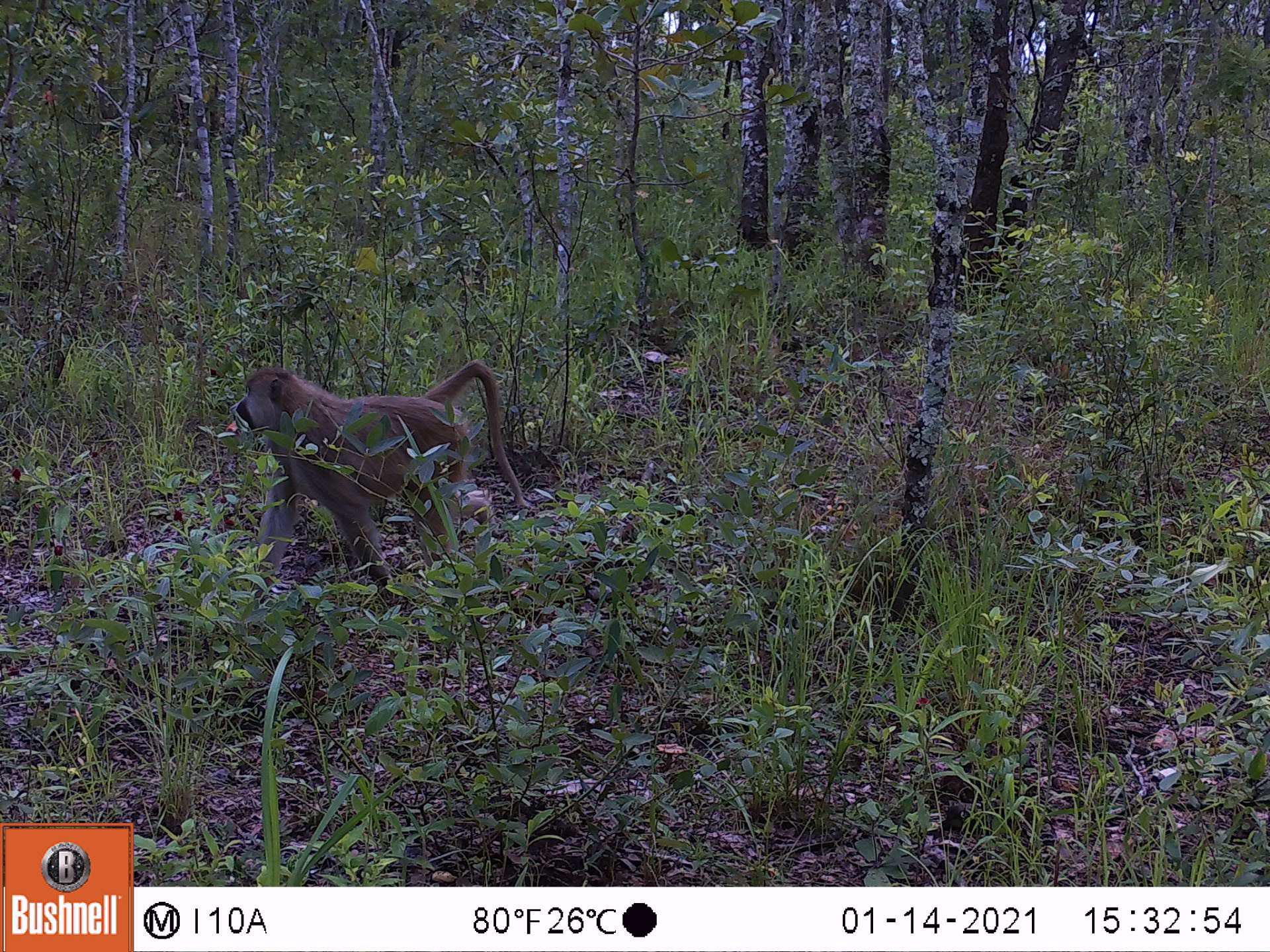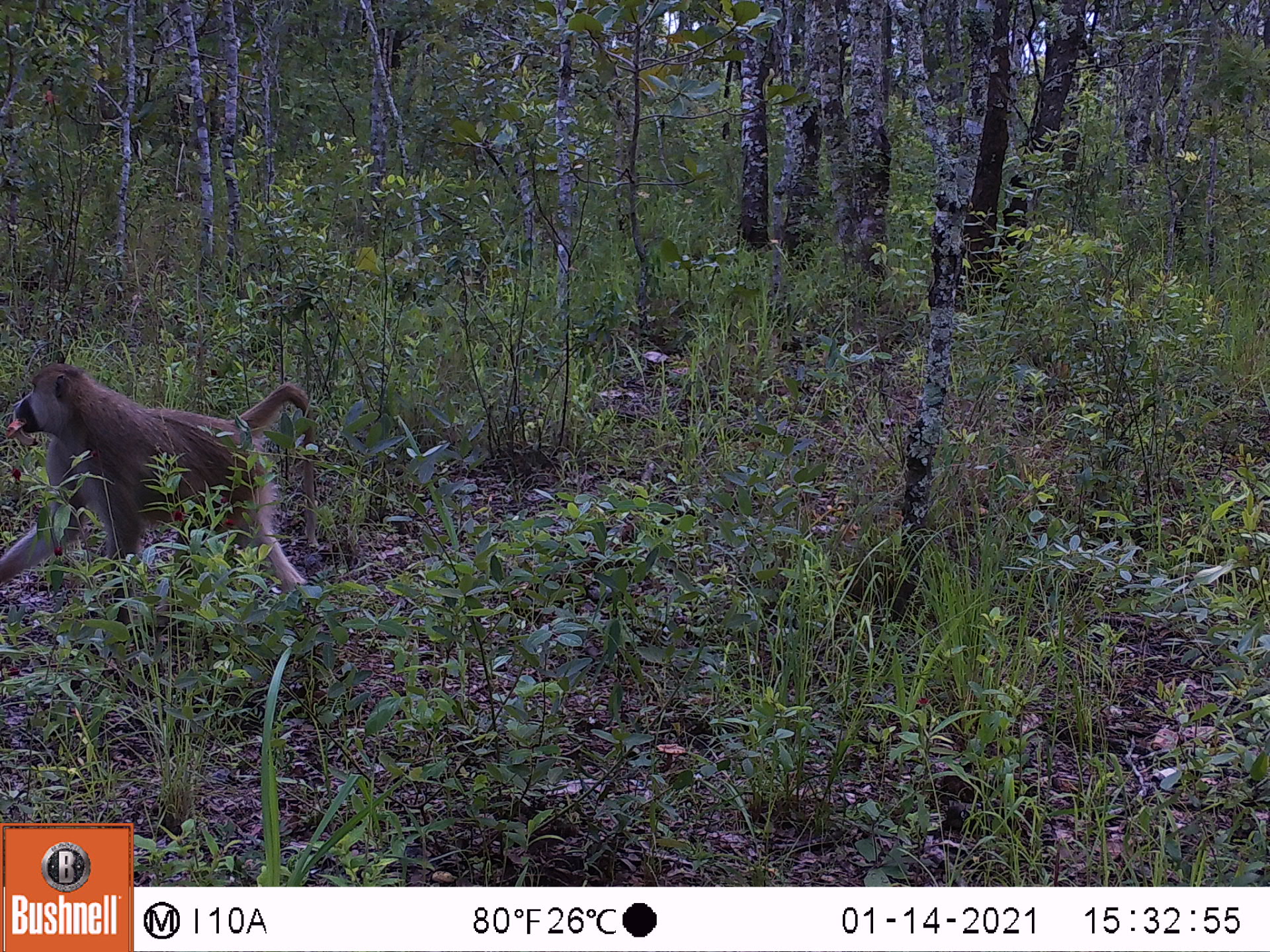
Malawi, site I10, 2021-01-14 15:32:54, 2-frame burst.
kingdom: Animalia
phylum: Chordata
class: Mammalia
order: Primates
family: Cercopithecidae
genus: Papio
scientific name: Papio cynocephalus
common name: yellow baboon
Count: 1.